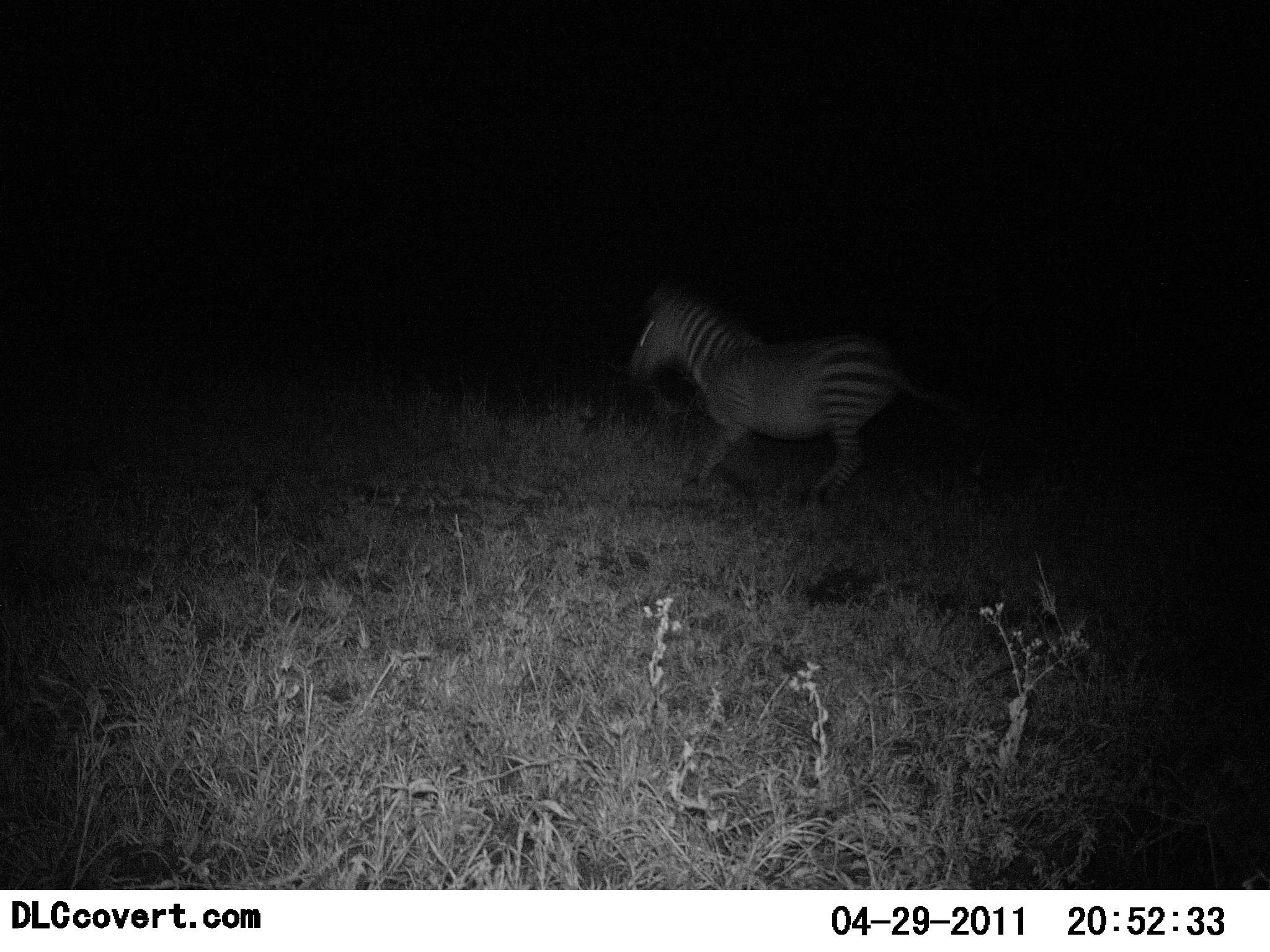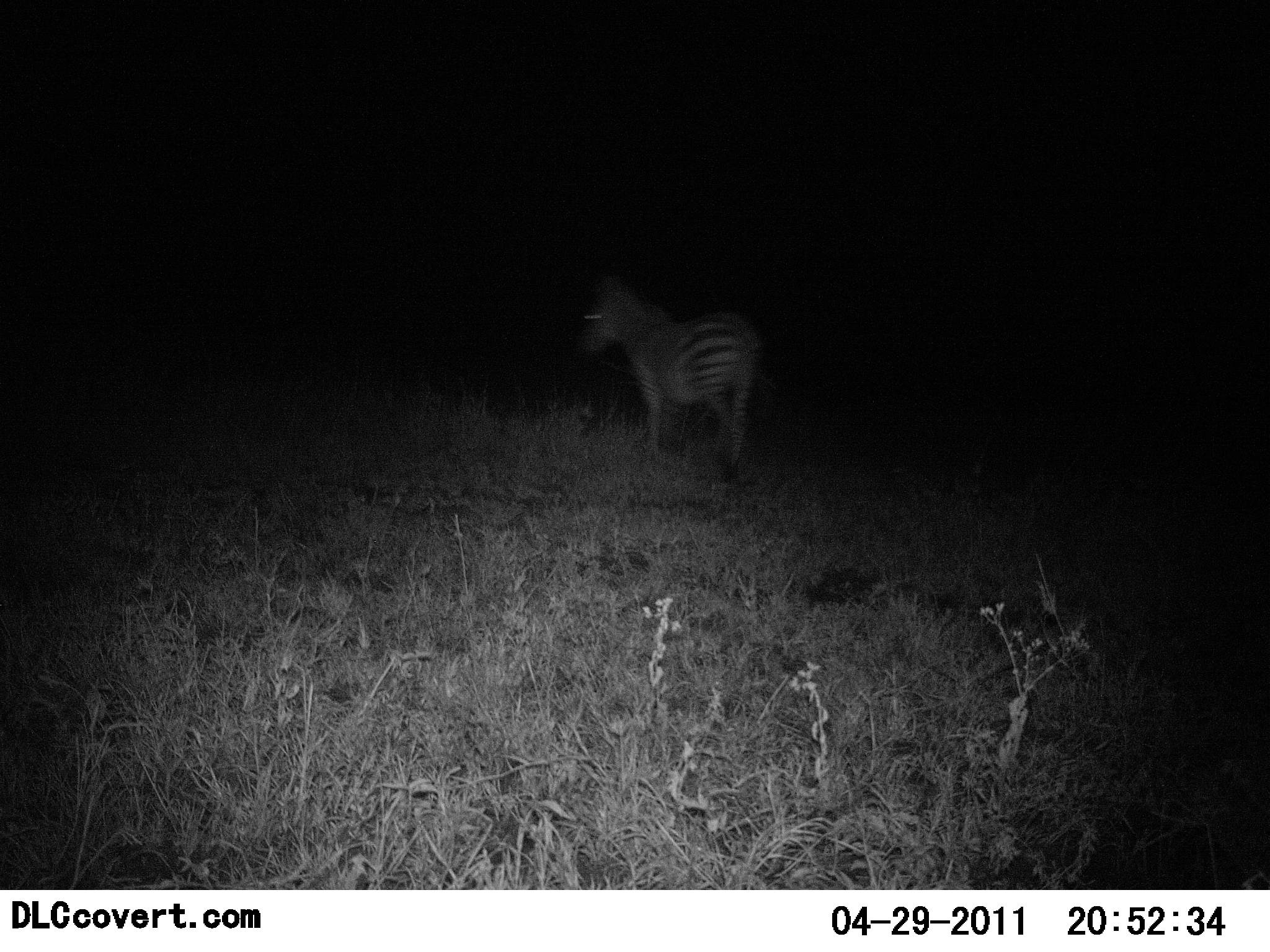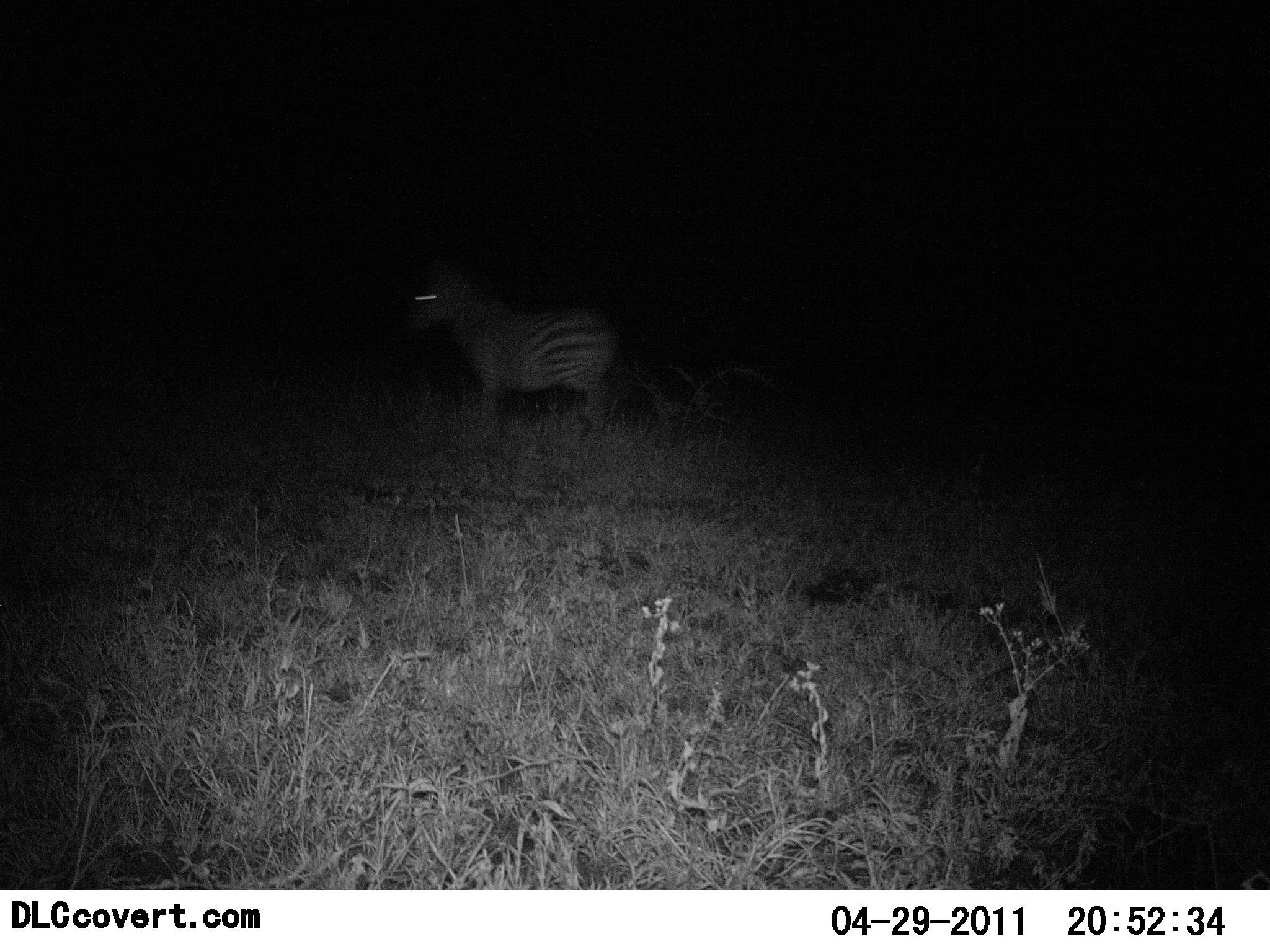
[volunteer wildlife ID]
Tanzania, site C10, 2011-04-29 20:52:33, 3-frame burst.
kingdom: Animalia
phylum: Chordata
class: Mammalia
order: Perissodactyla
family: Equidae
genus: Equus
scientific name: Equus quagga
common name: plains zebra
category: zebra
Zebra (plains zebra) (Equus quagga), count 1. Behavior (volunteer vote fractions): standing 18%, resting 0%, moving 82%, interacting 0%. Young present (vote fraction): 0%. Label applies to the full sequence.